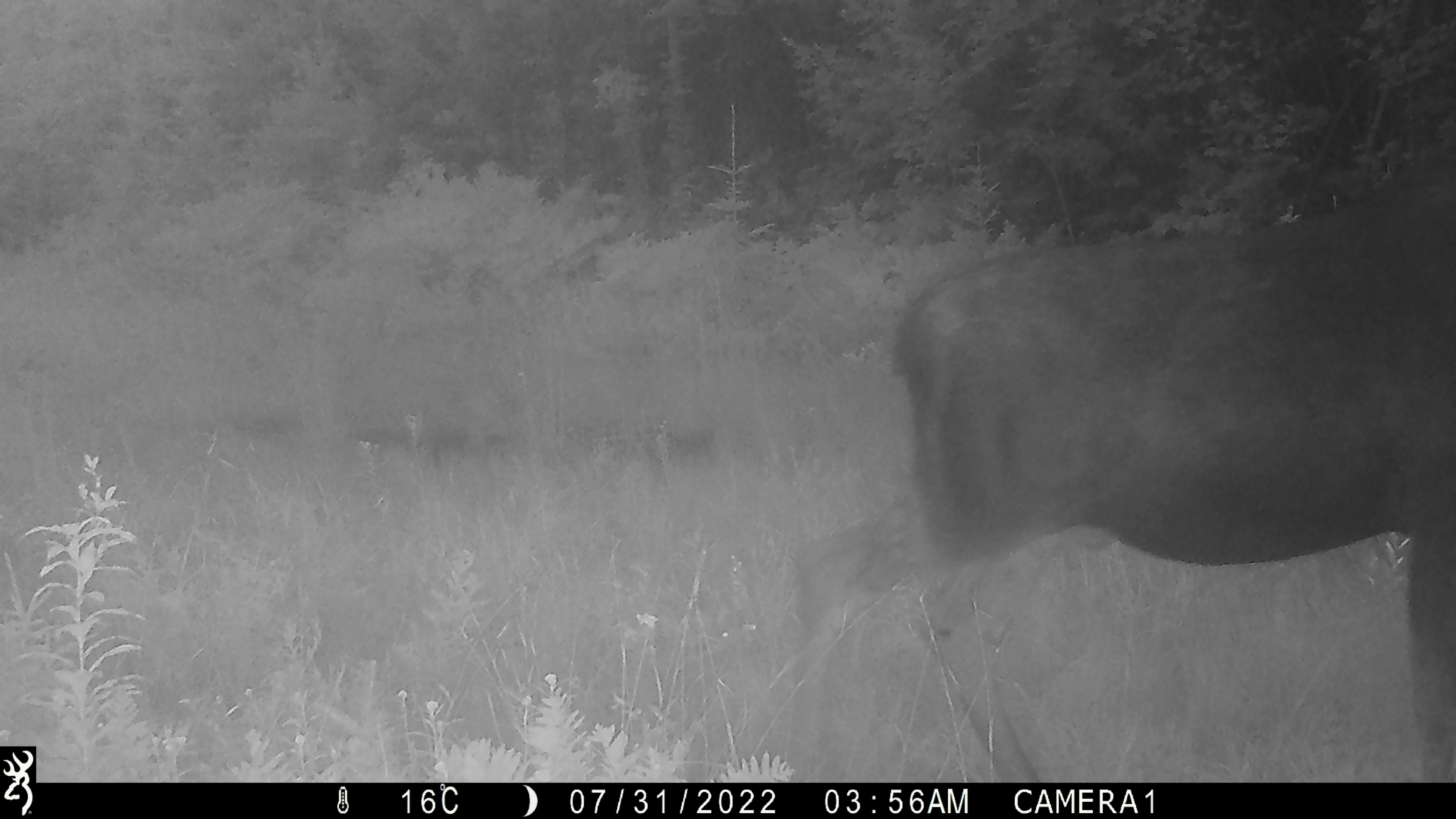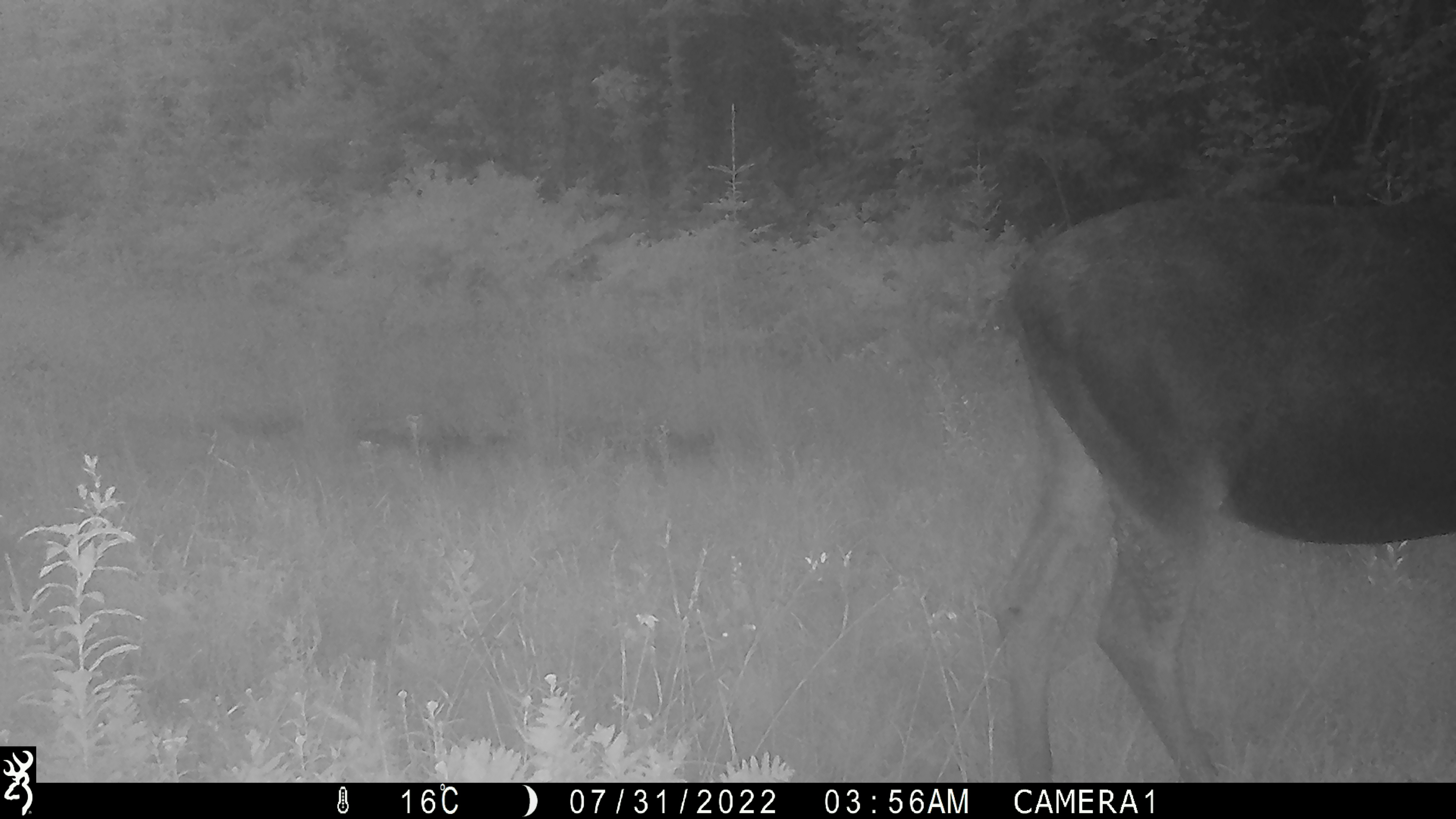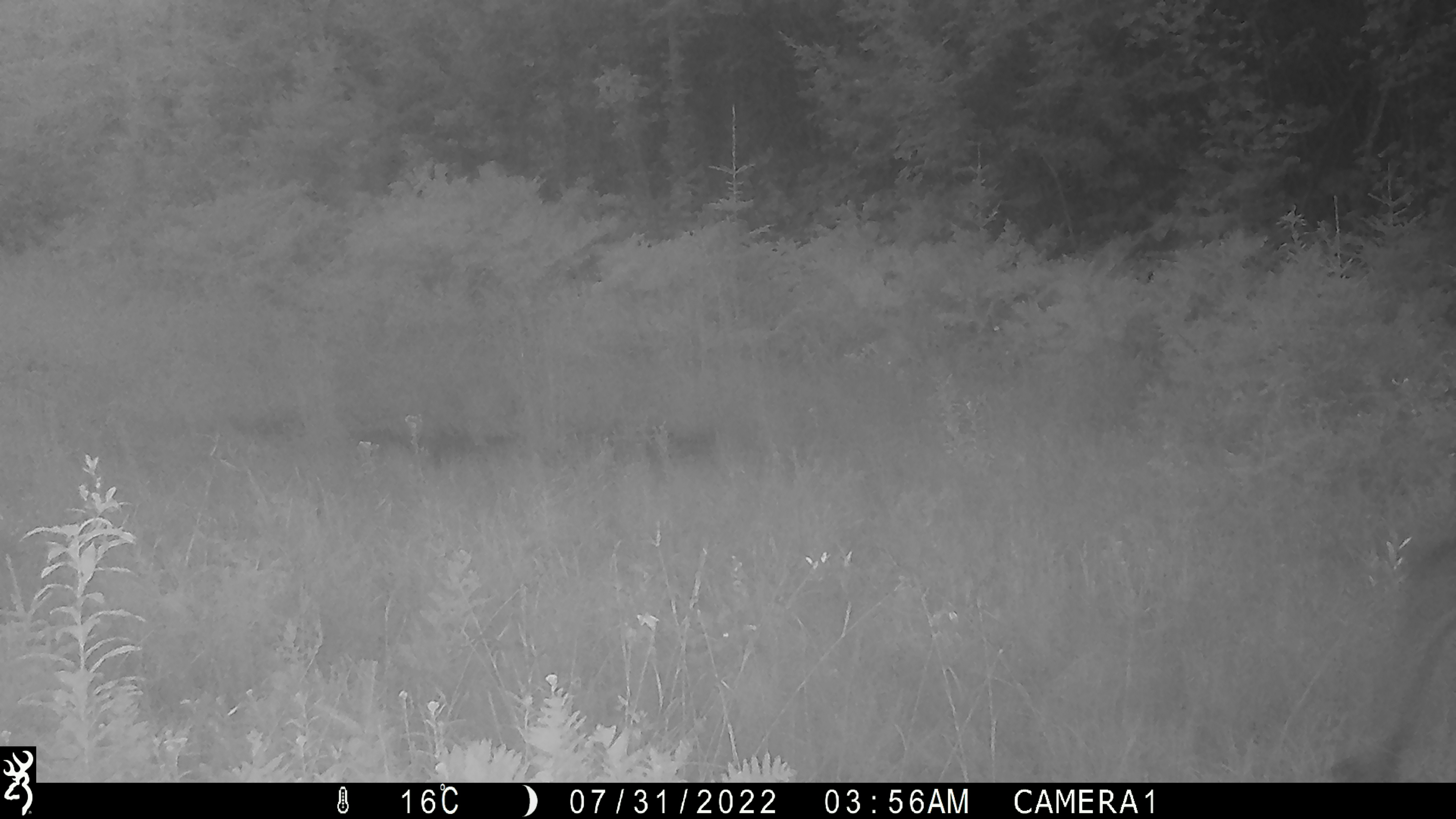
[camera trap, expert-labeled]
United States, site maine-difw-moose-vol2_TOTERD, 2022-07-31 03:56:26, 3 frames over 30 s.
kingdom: Animalia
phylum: Chordata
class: Mammalia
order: Artiodactyla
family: Cervidae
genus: Alces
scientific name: Alces alces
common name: moose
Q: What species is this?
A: Moose (Alces alces).